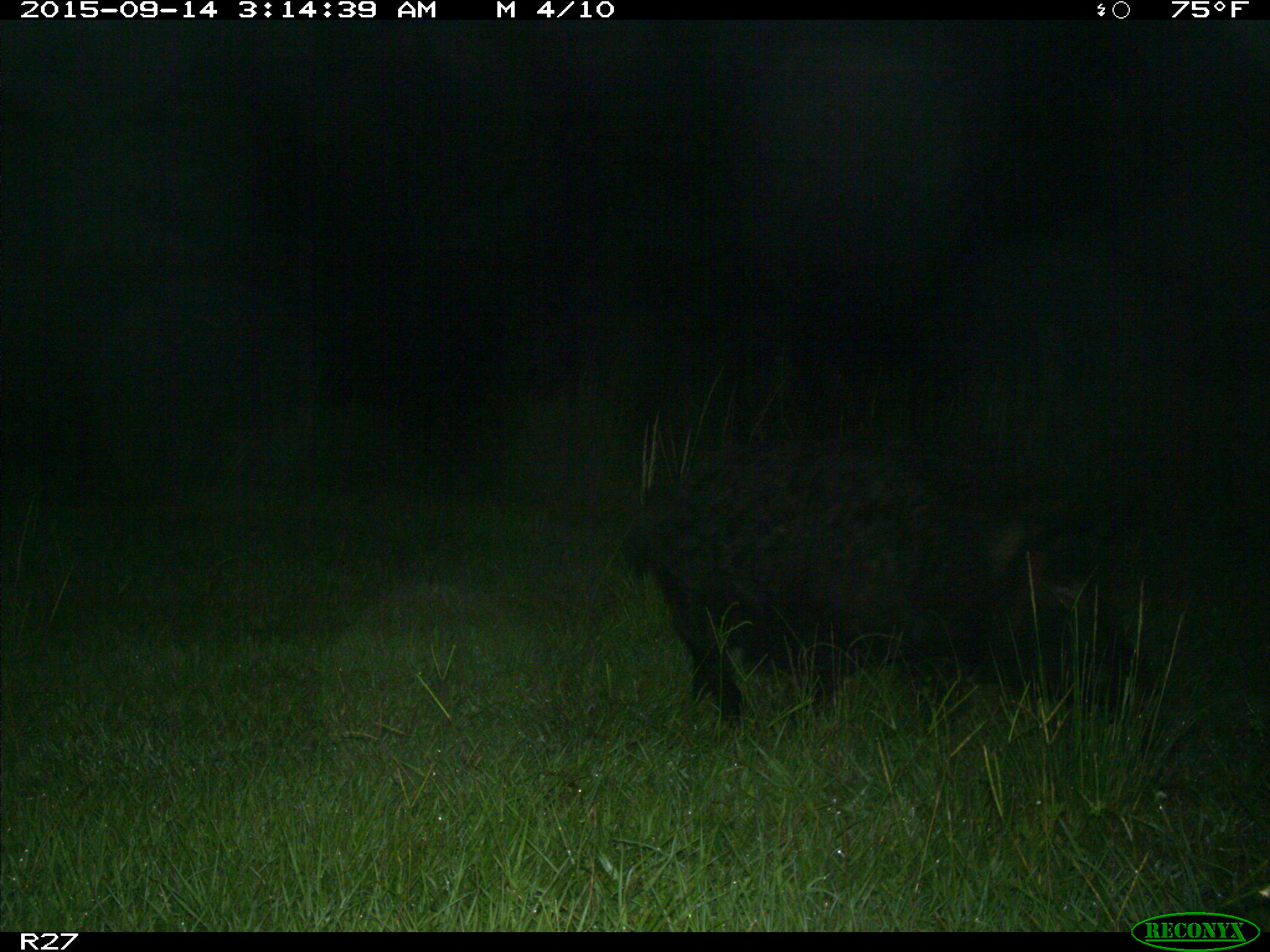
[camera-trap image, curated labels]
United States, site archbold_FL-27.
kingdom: Animalia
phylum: Chordata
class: Mammalia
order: Artiodactyla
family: Suidae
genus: Sus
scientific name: Sus scrofa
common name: wild boar